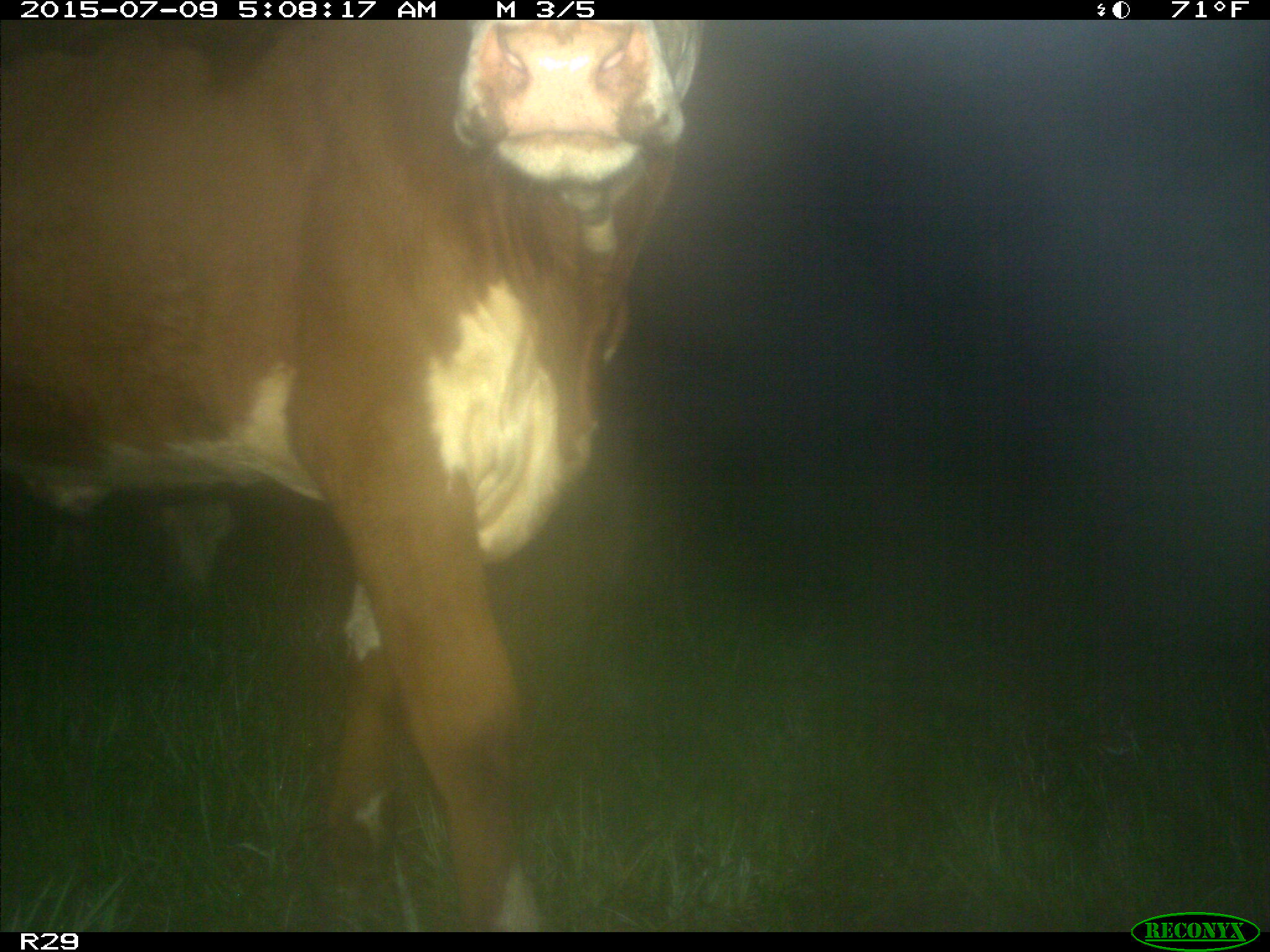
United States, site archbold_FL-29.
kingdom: Animalia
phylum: Chordata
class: Mammalia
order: Artiodactyla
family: Bovidae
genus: Bos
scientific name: Bos taurus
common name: domestic cow